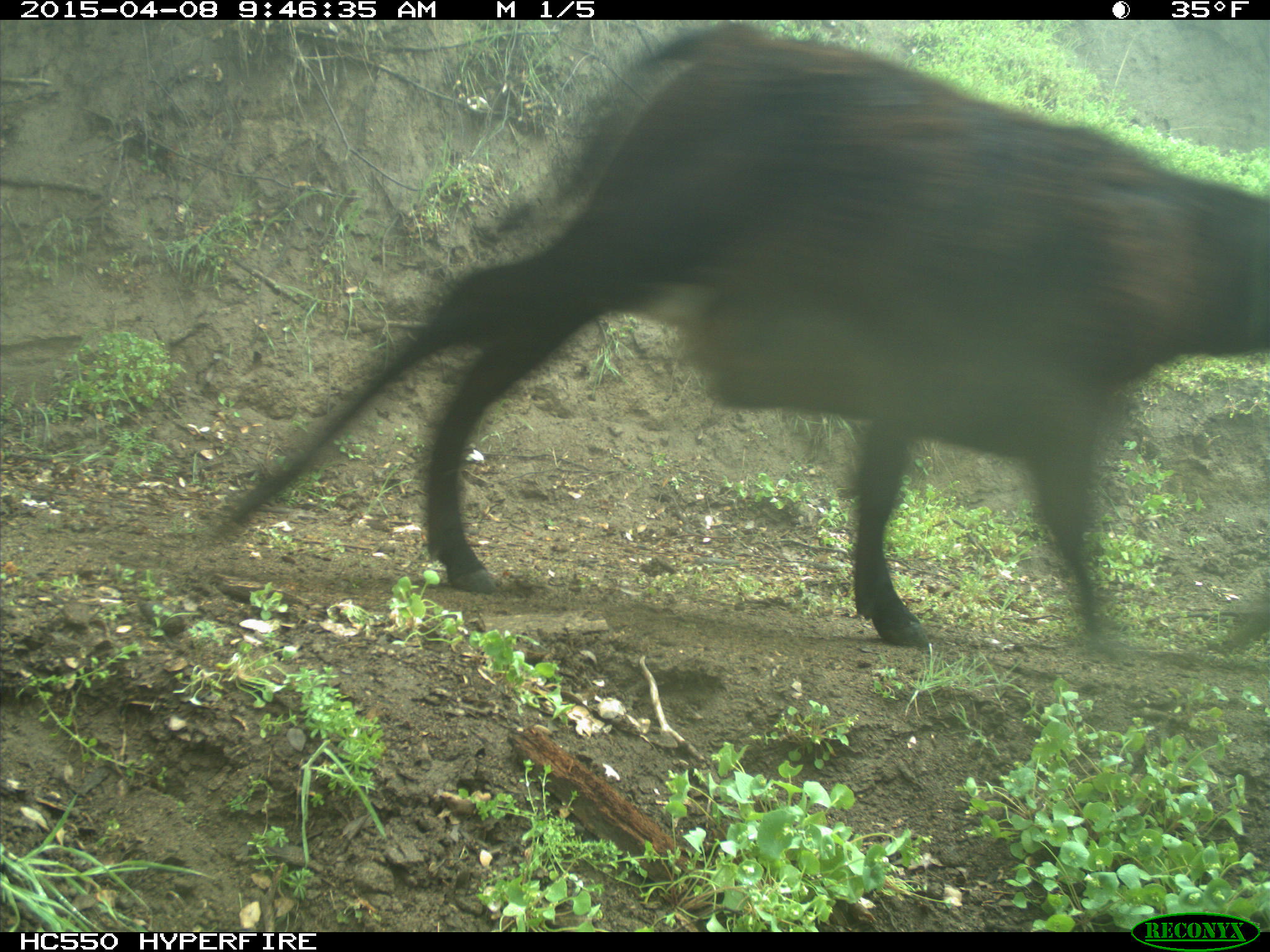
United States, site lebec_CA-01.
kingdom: Animalia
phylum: Chordata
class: Mammalia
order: Artiodactyla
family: Bovidae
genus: Bos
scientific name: Bos taurus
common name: domestic cow